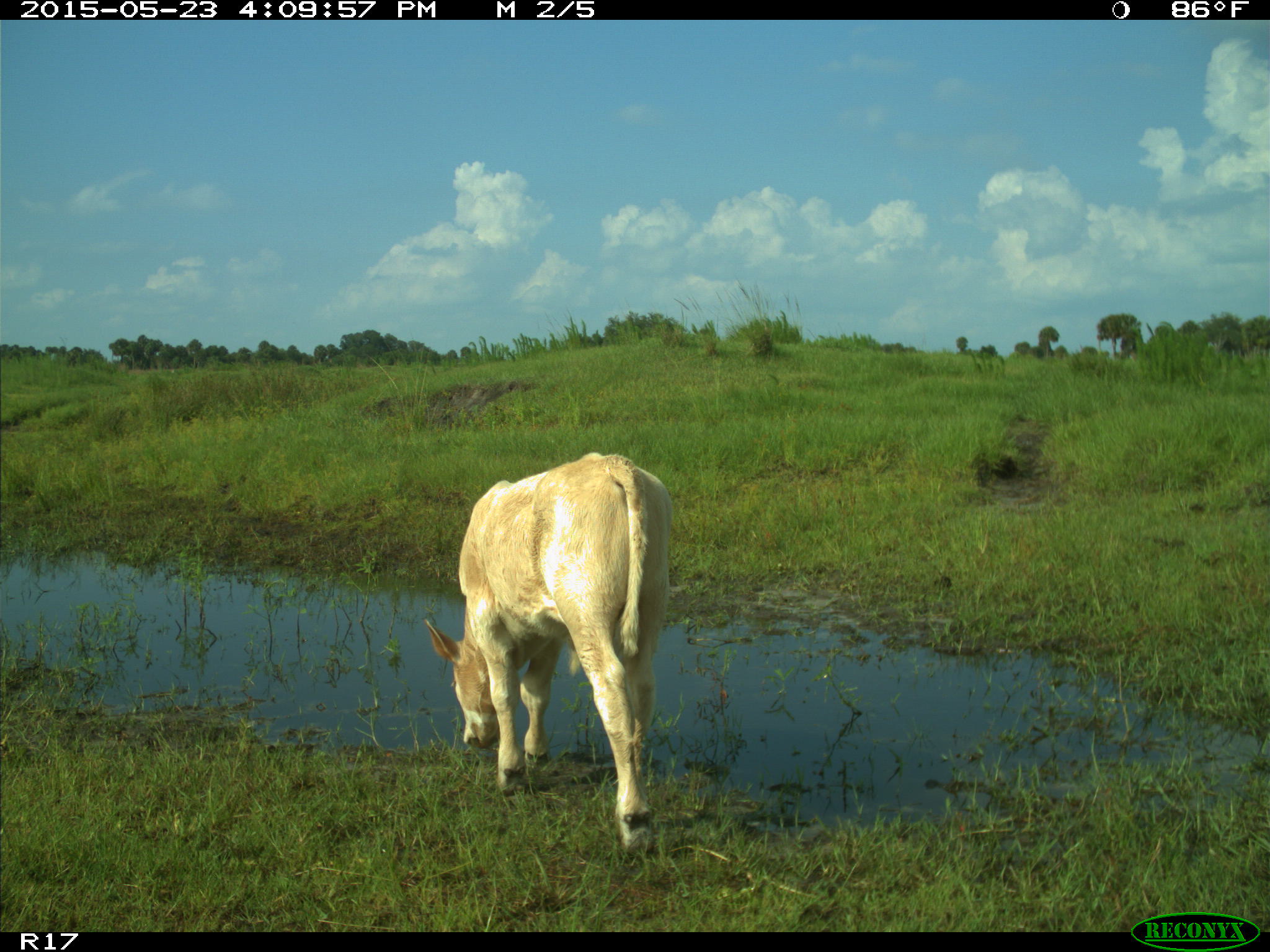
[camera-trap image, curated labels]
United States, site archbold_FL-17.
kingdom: Animalia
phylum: Chordata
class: Mammalia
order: Artiodactyla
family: Bovidae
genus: Bos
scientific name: Bos taurus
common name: domestic cow